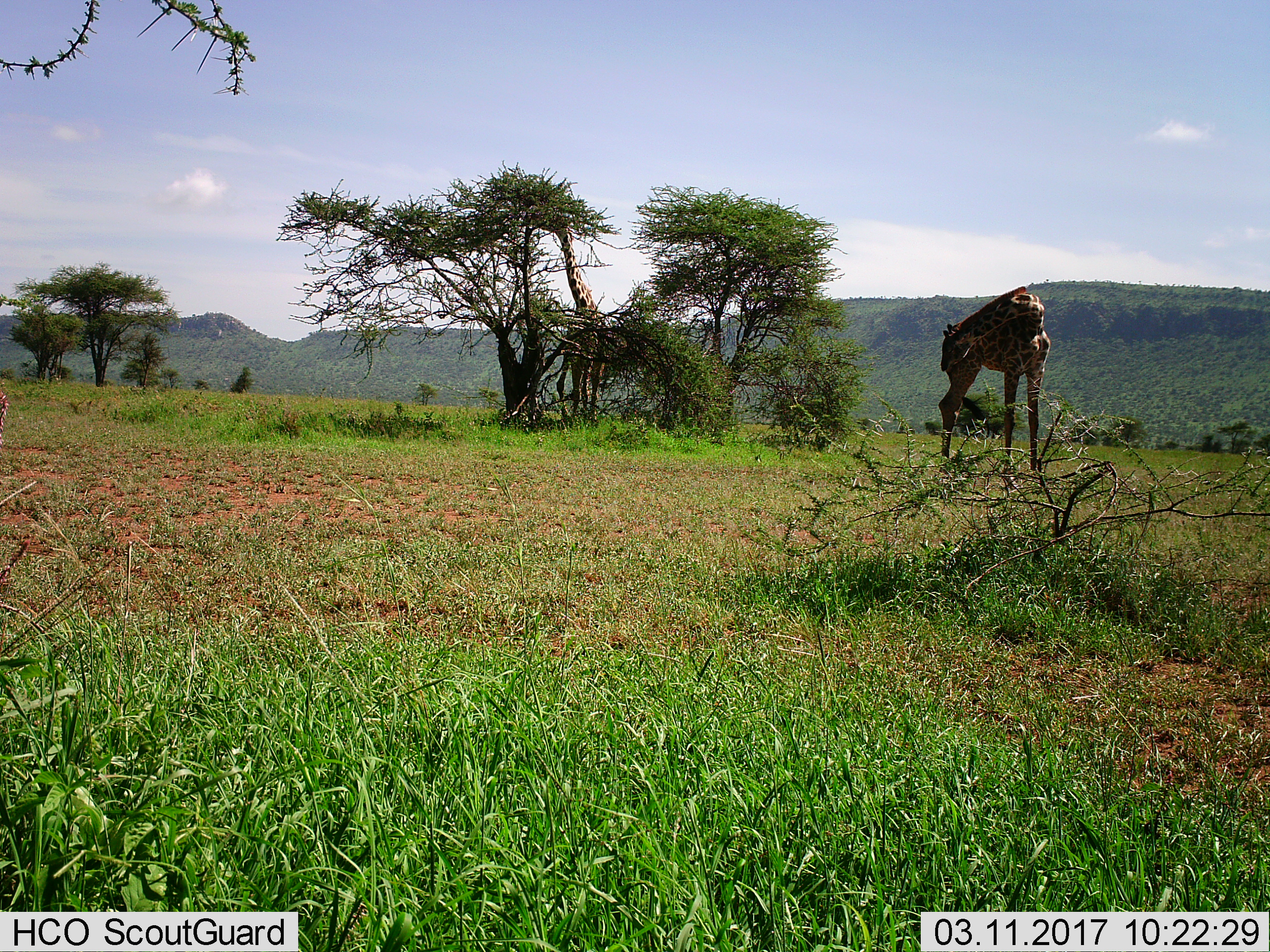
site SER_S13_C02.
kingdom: Animalia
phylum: Chordata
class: Mammalia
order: Artiodactyla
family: Giraffidae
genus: Giraffa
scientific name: Giraffa camelopardalis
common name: giraffe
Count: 2.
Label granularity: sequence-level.